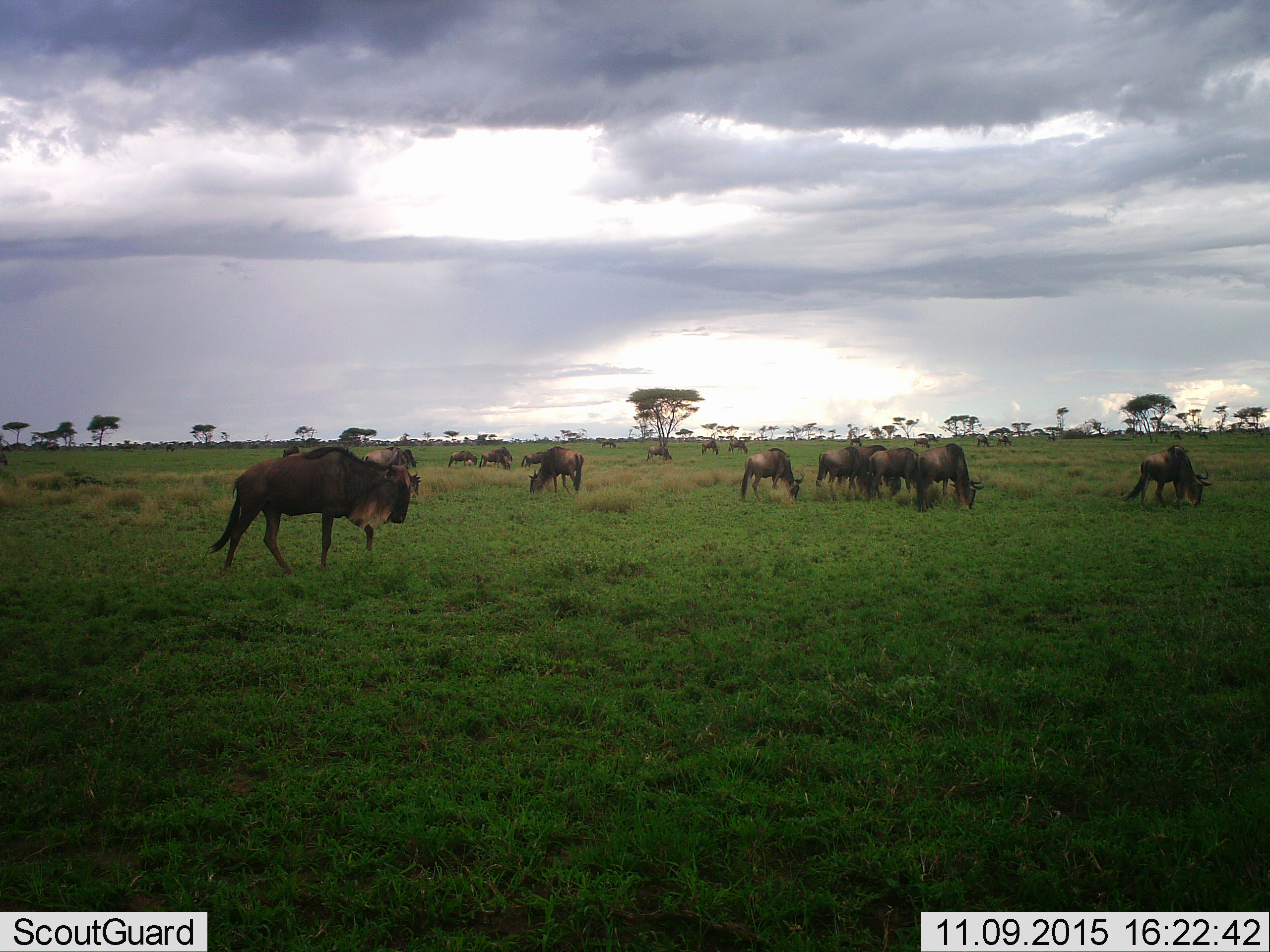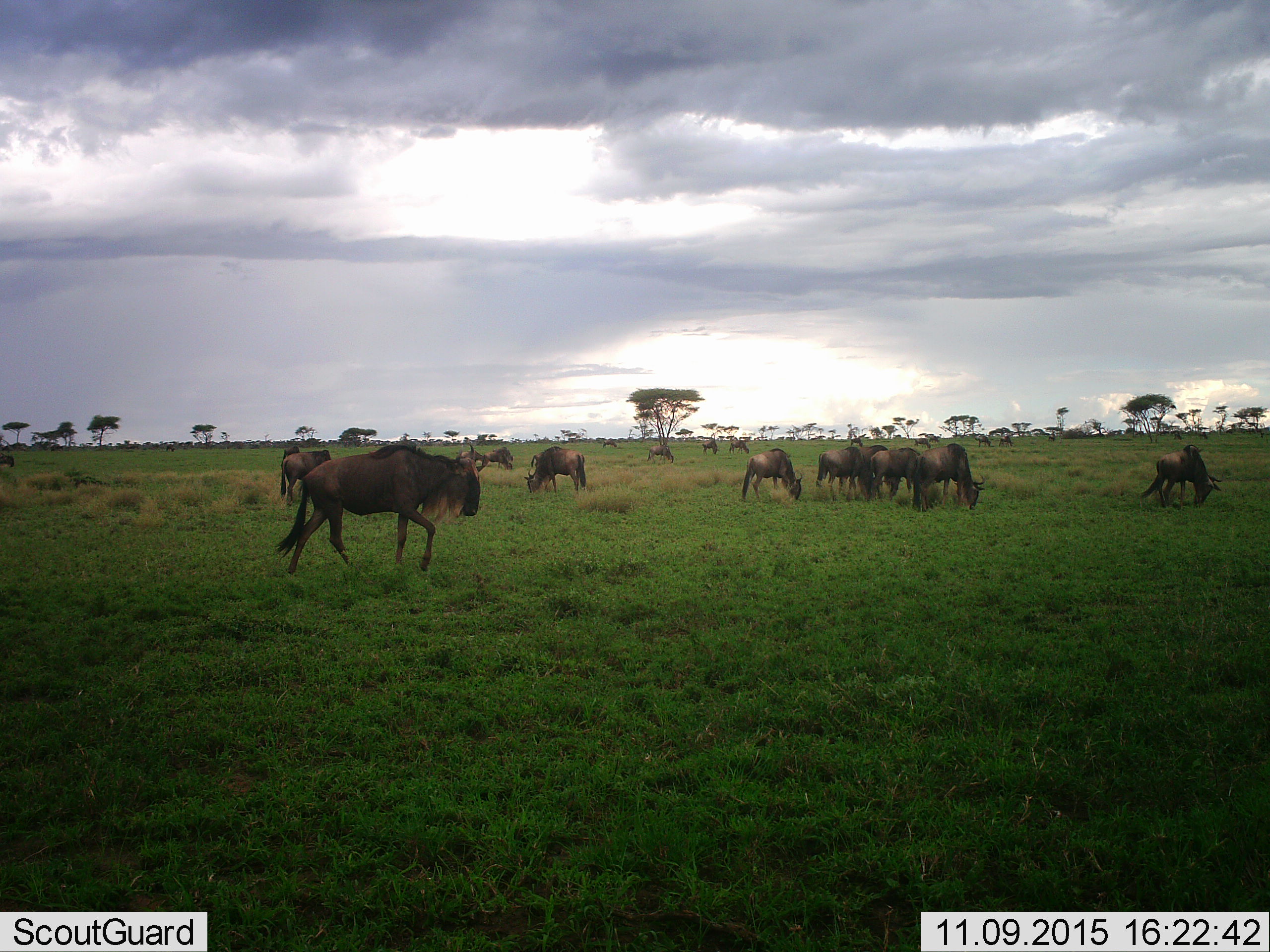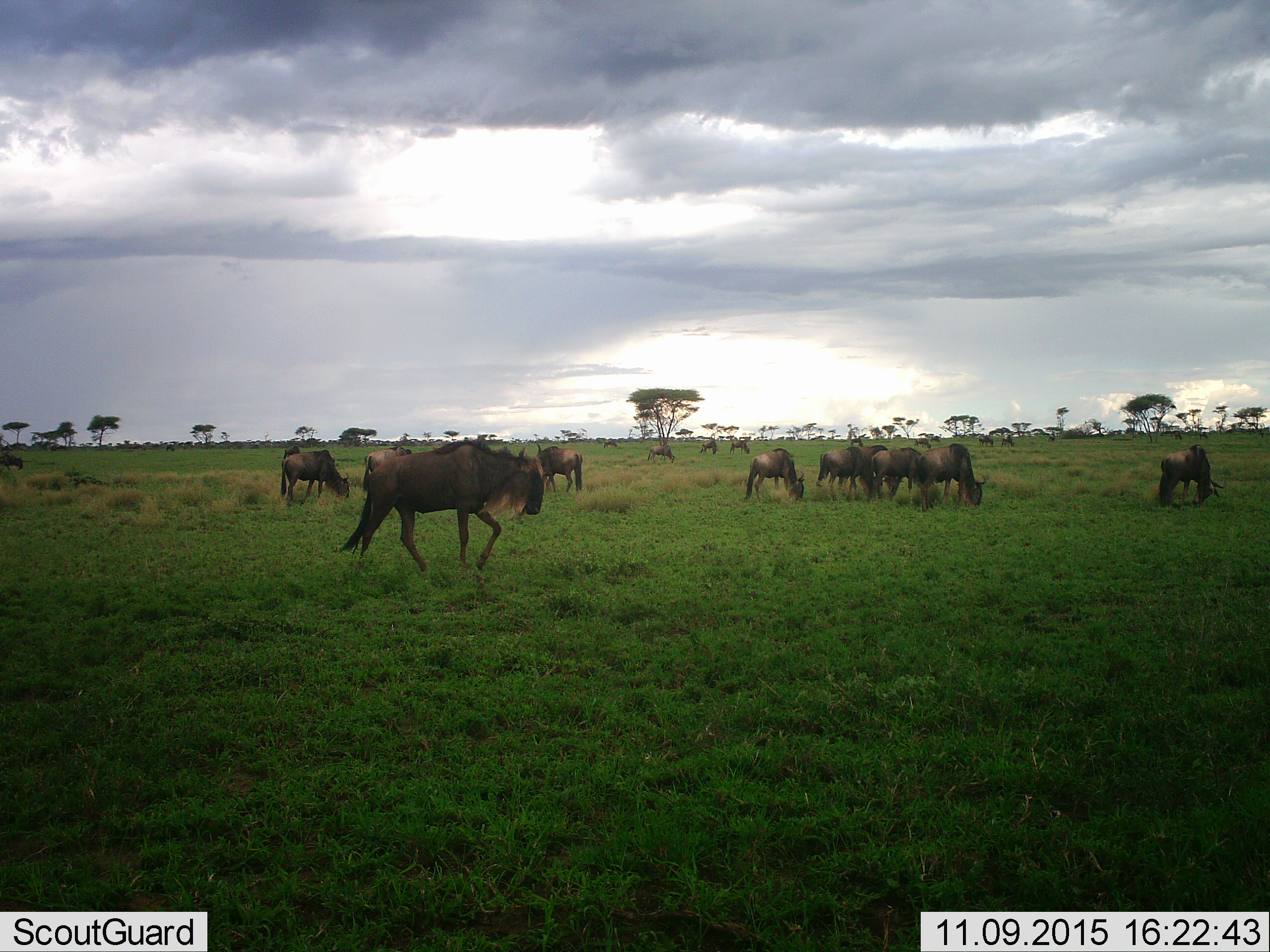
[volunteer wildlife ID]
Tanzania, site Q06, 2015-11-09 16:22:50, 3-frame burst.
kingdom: Animalia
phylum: Chordata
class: Mammalia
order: Artiodactyla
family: Bovidae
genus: Connochaetes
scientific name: Connochaetes taurinus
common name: blue wildebeest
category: wildebeest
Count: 11-50.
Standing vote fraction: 62%.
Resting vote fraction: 0%.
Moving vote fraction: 62%.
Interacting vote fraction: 0%.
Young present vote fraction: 12%.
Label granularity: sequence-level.